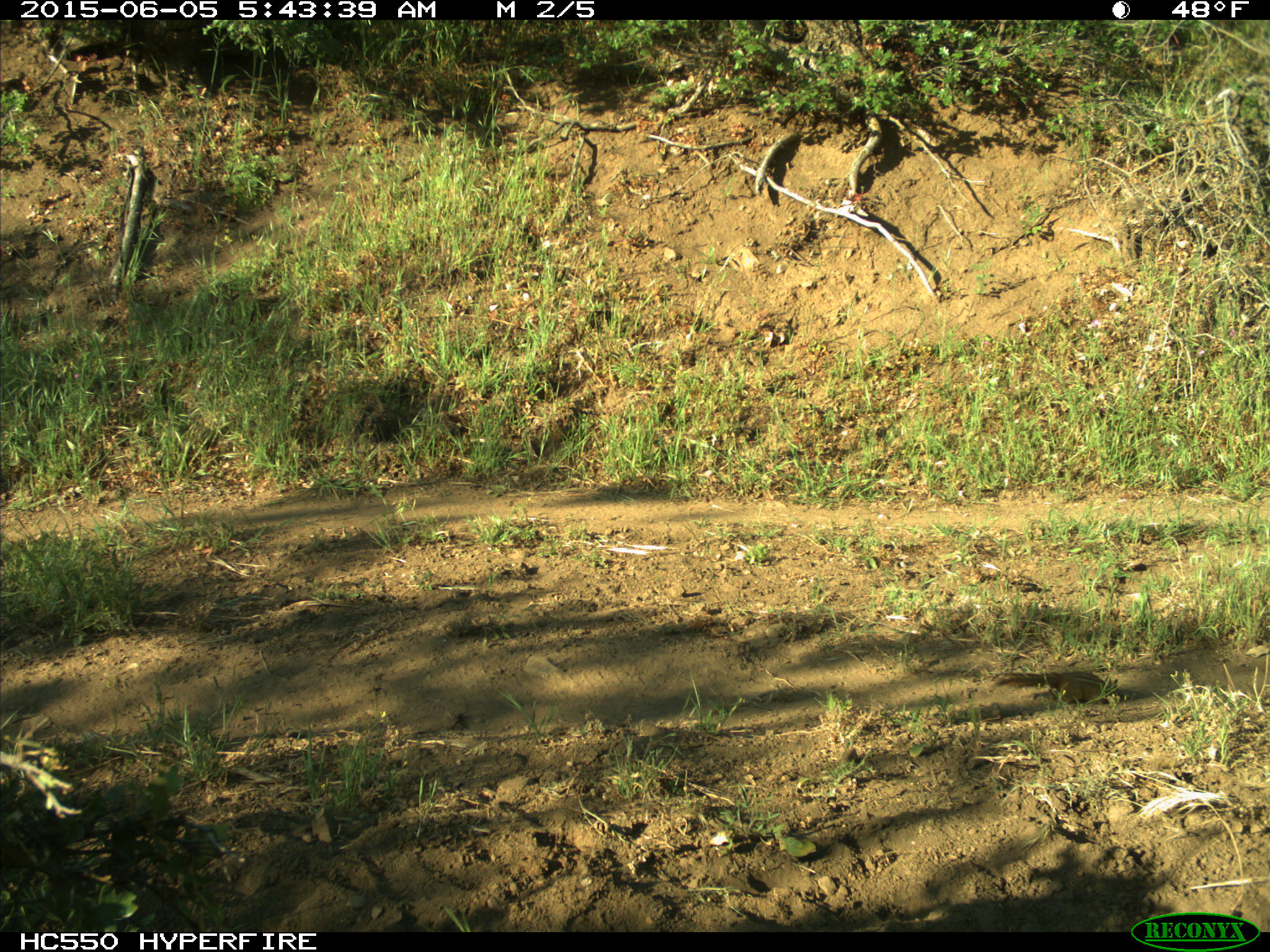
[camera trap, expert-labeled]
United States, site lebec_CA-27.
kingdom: Animalia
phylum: Chordata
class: Mammalia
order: Rodentia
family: Sciuridae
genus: Tamias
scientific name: Tamias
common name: chipmunk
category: unidentified chipmunk